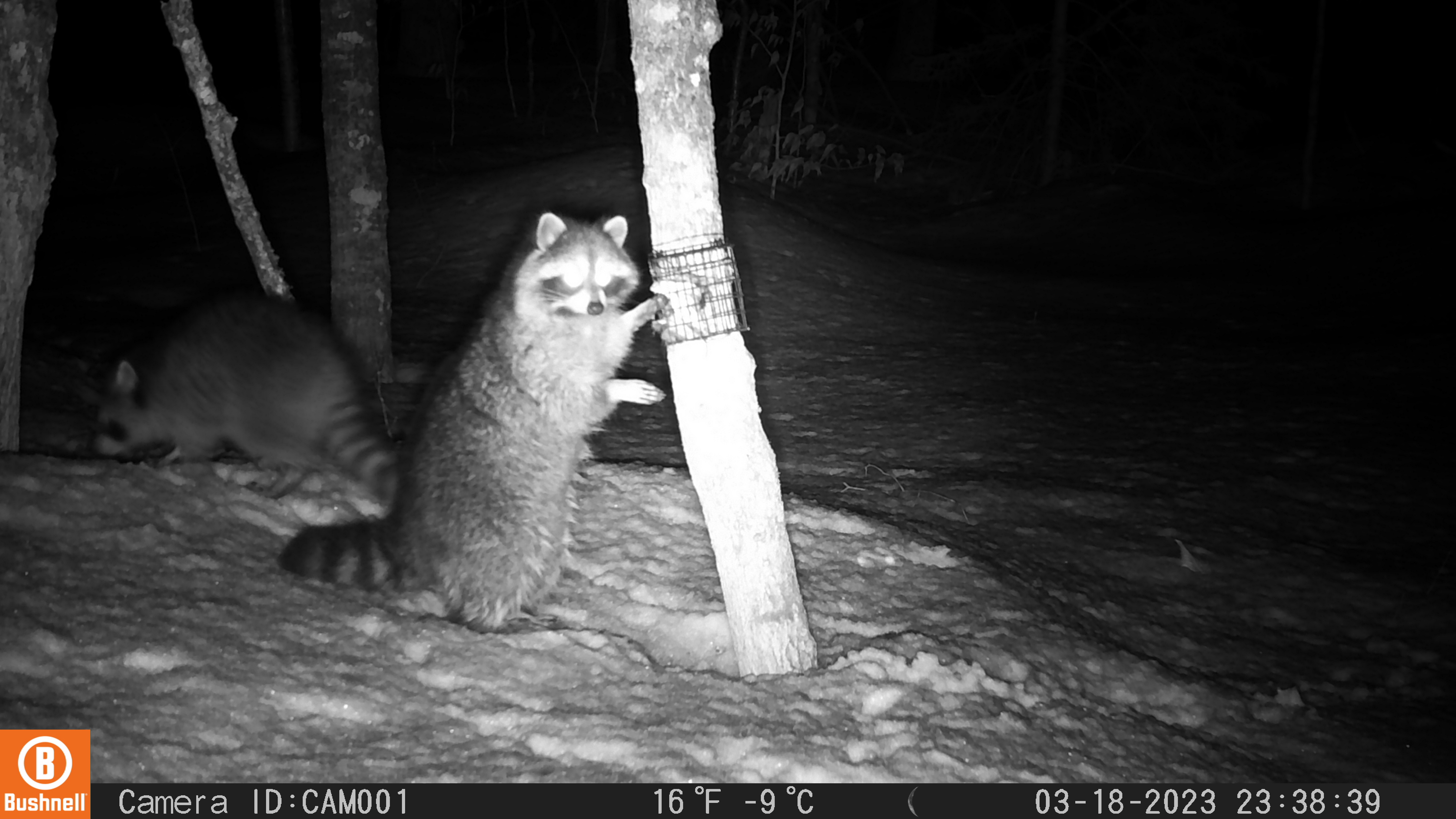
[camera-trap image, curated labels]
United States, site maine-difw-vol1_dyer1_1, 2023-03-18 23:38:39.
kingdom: Animalia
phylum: Chordata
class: Mammalia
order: Carnivora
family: Procyonidae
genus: Procyon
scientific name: Procyon lotor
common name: raccoon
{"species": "raccoon (Procyon lotor)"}